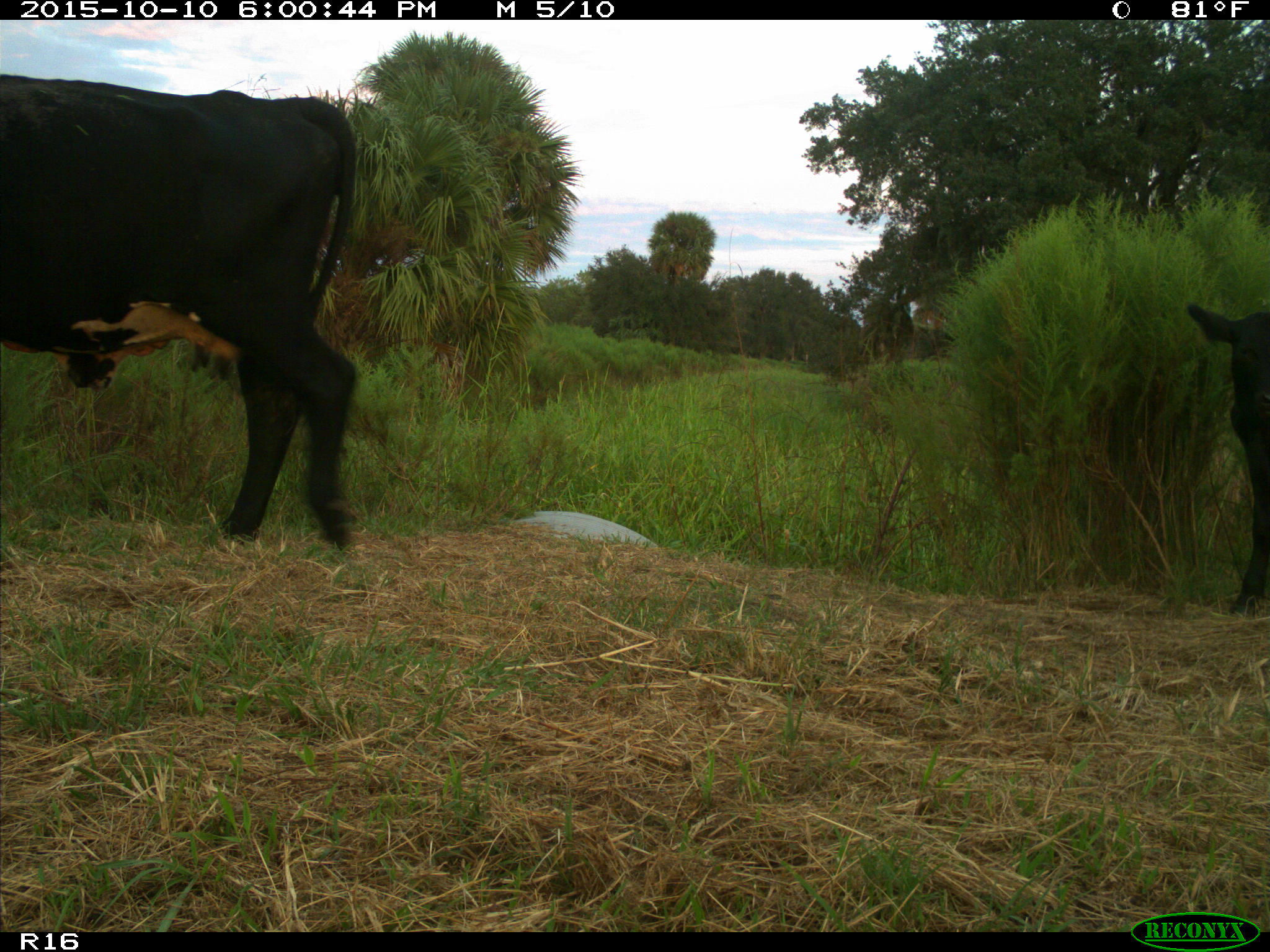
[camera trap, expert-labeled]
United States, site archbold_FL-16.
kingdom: Animalia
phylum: Chordata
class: Mammalia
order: Artiodactyla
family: Bovidae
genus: Bos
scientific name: Bos taurus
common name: domestic cow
Bos taurus (domestic cow).